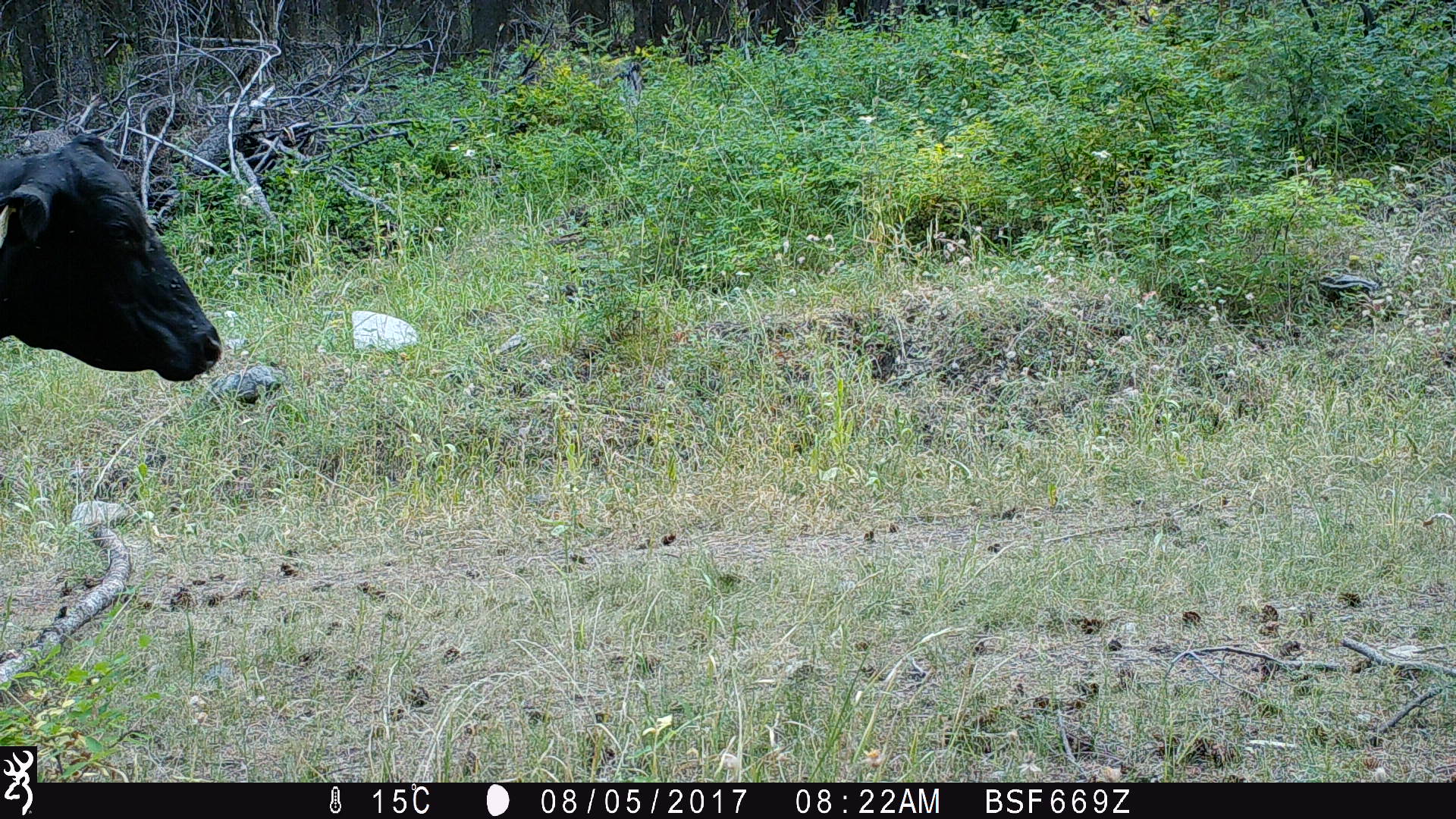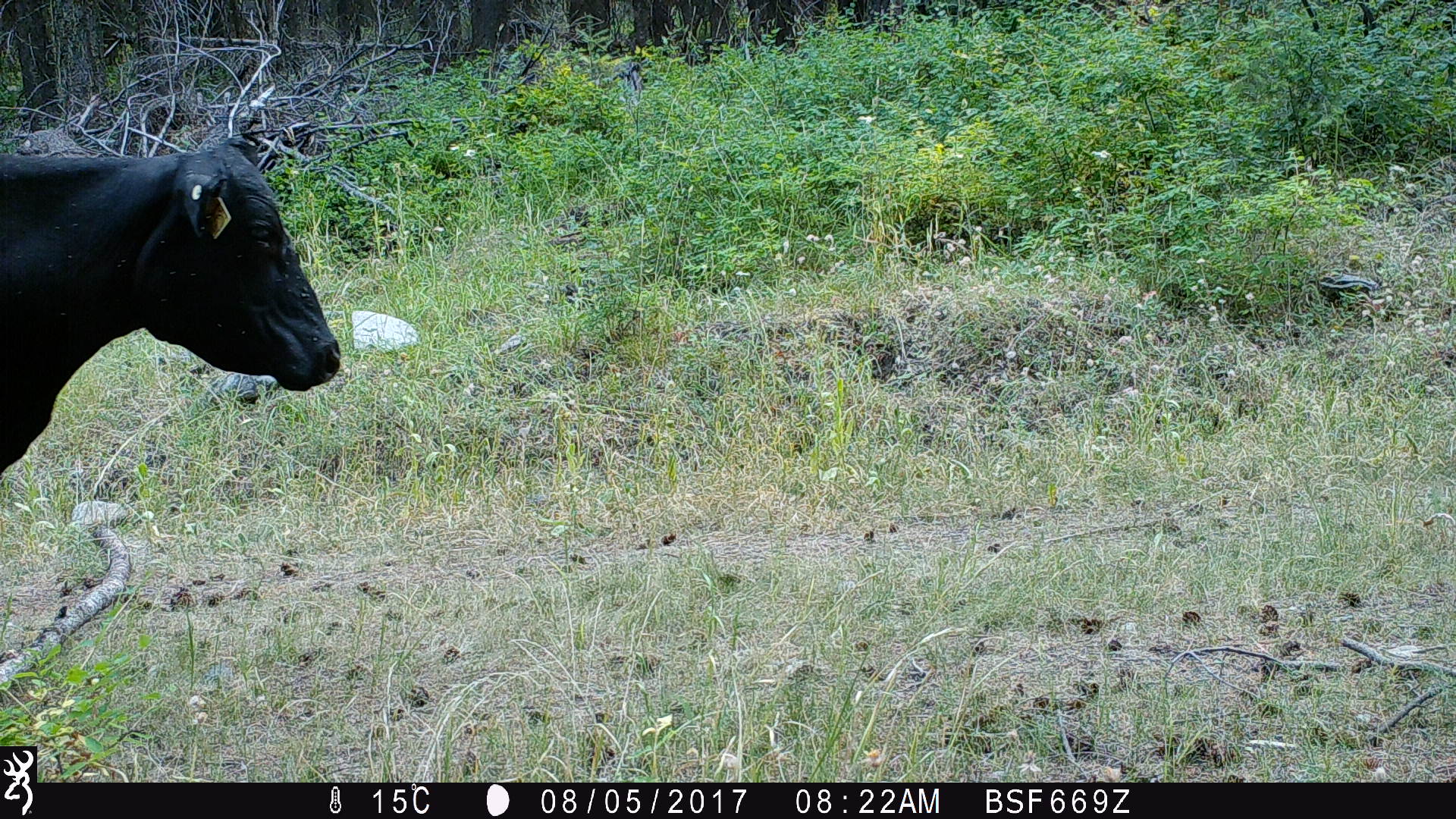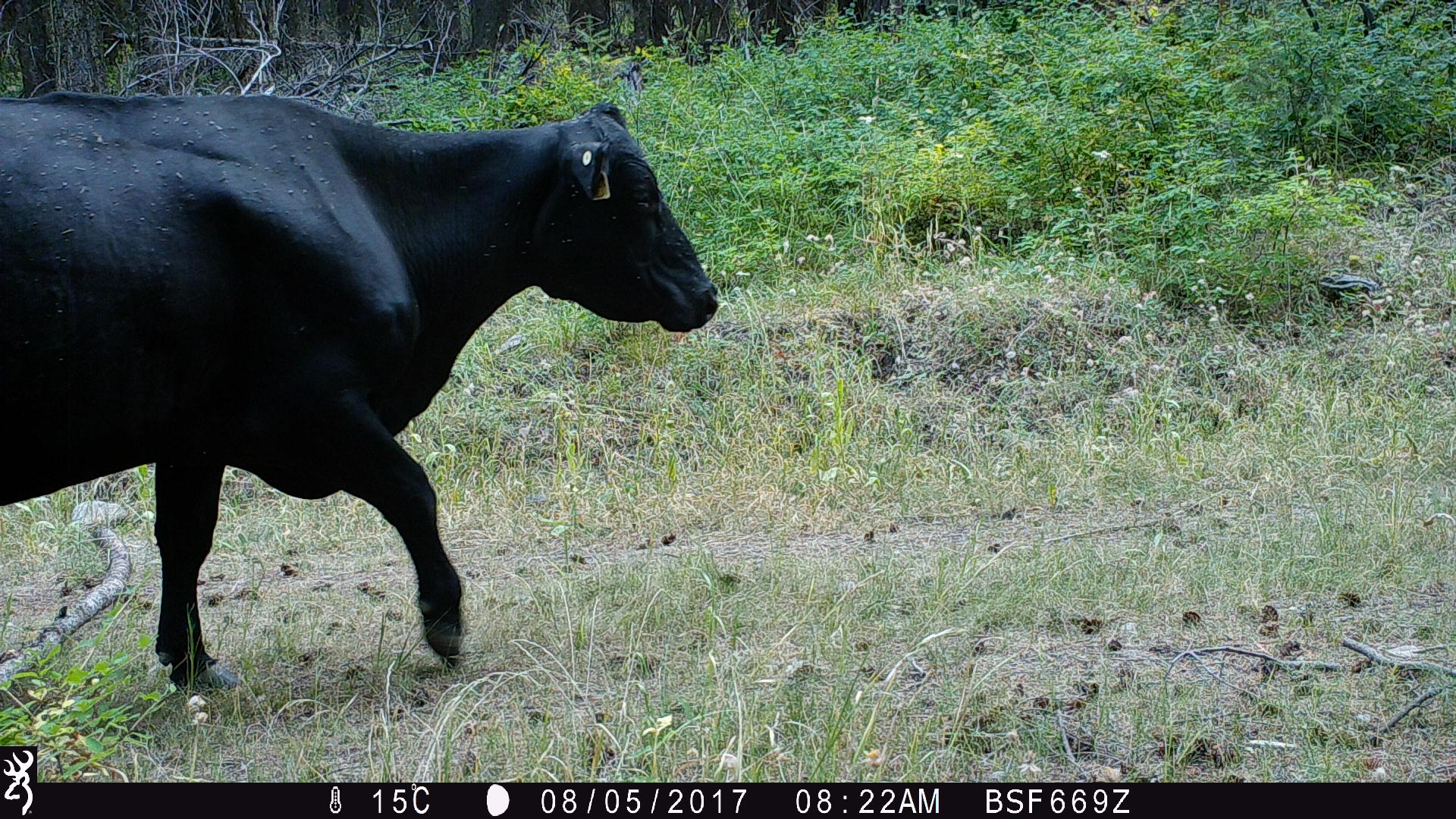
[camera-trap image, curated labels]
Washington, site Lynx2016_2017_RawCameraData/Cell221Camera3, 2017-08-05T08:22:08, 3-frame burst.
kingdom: Animalia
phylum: Chordata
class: Mammalia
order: Artiodactyla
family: Bovidae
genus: Bos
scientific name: Bos taurus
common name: domestic cattle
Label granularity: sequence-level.